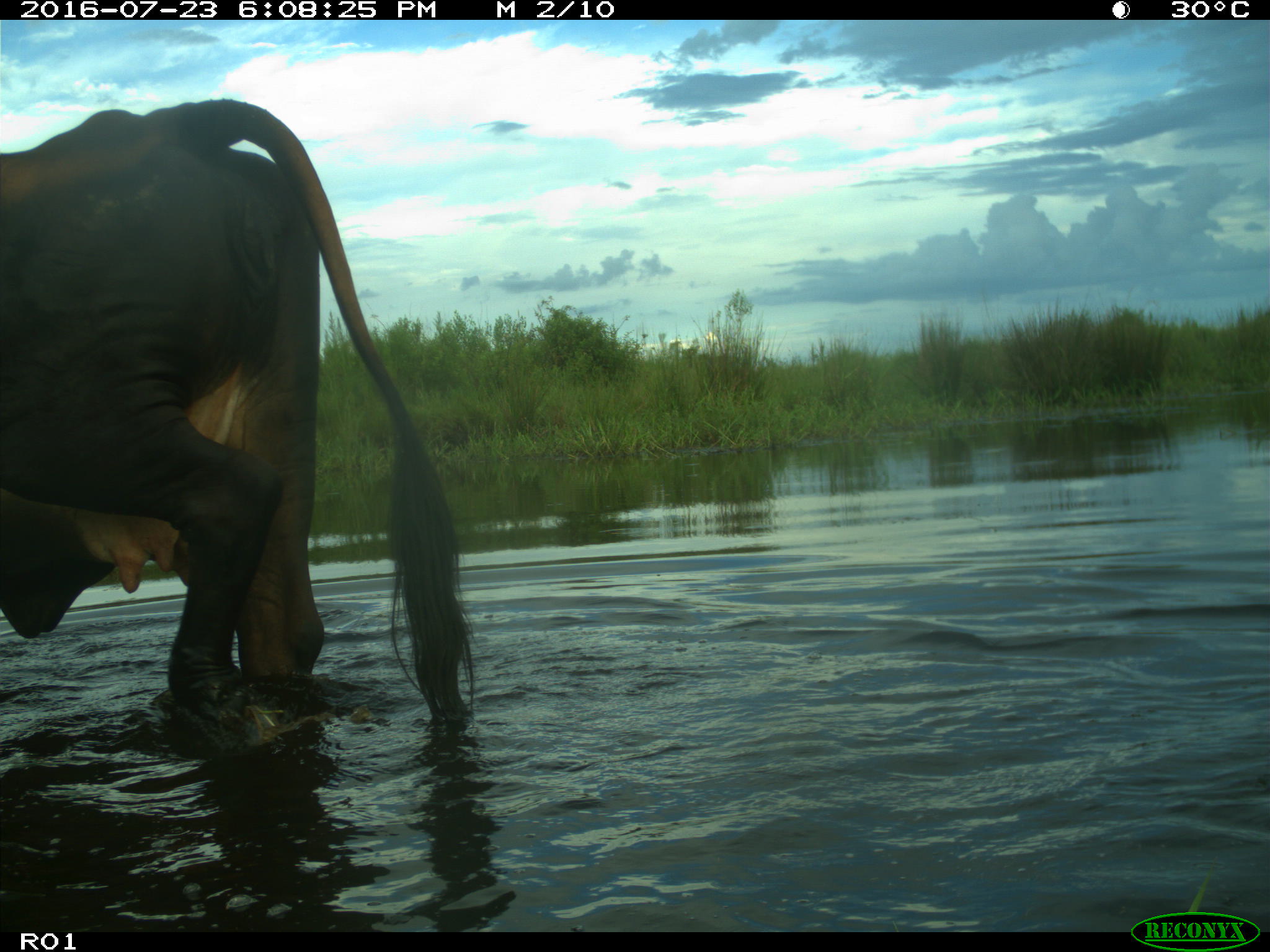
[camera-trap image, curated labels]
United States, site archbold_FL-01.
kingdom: Animalia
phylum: Chordata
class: Mammalia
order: Artiodactyla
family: Bovidae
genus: Bos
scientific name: Bos taurus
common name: domestic cow